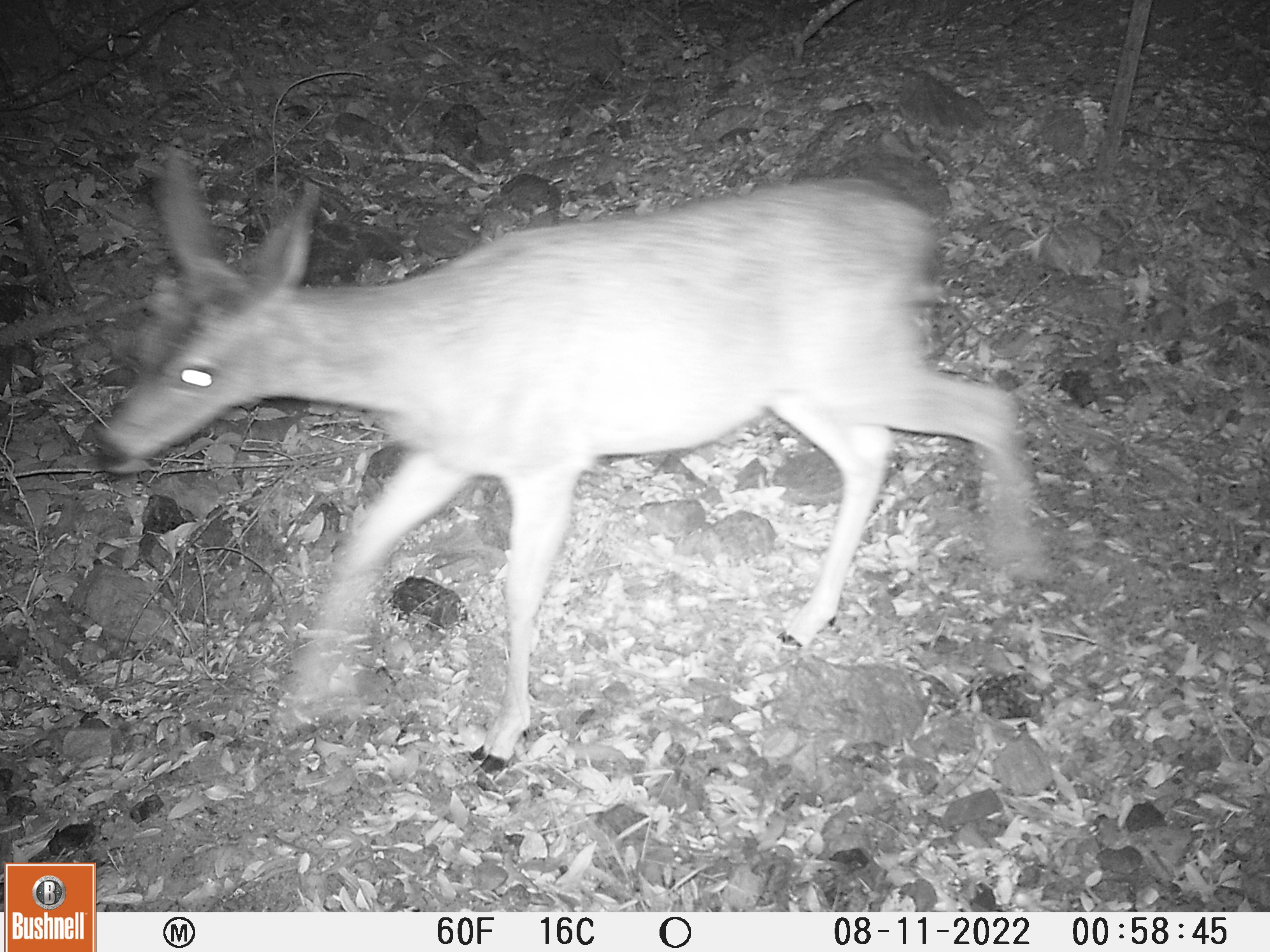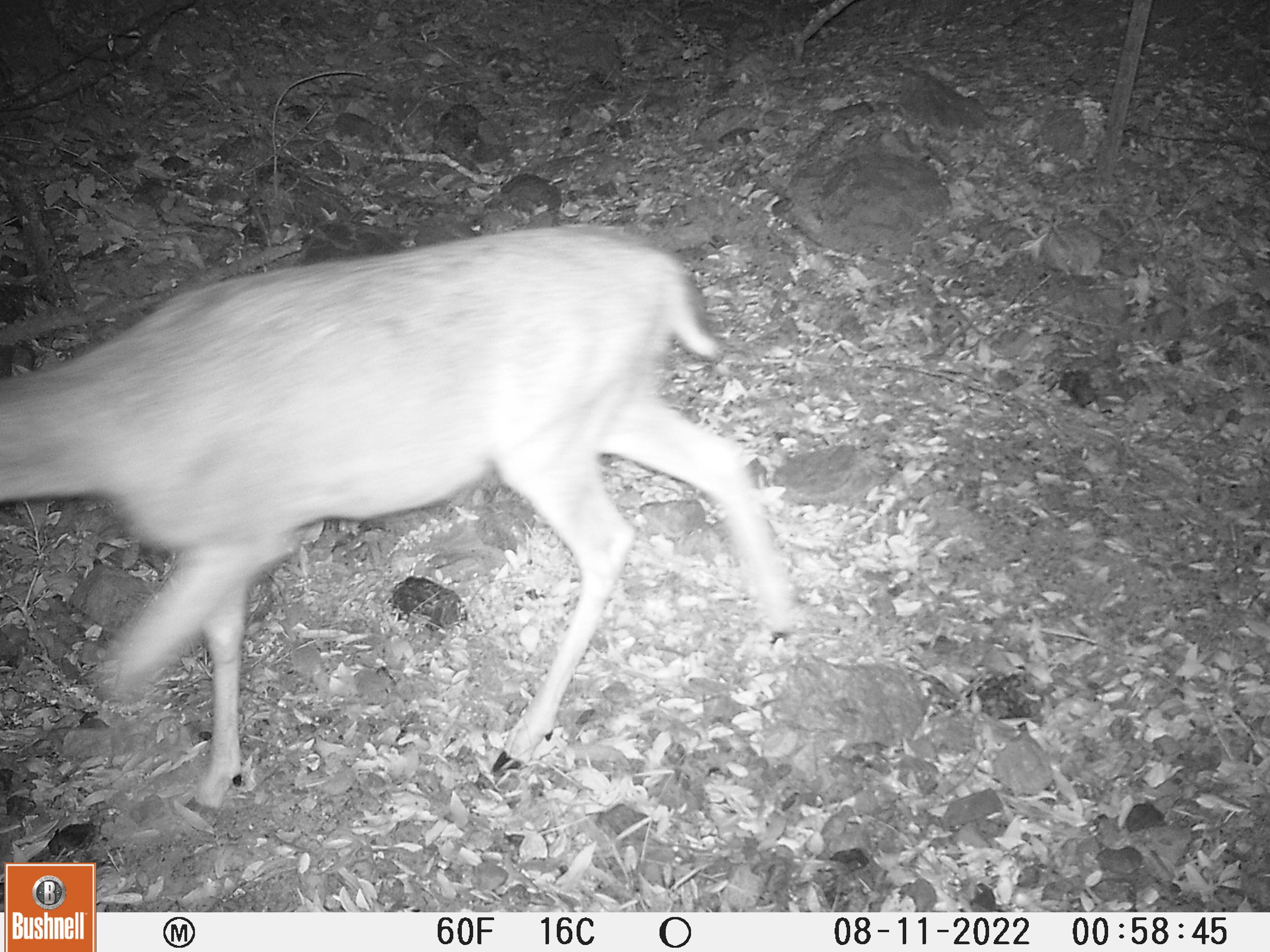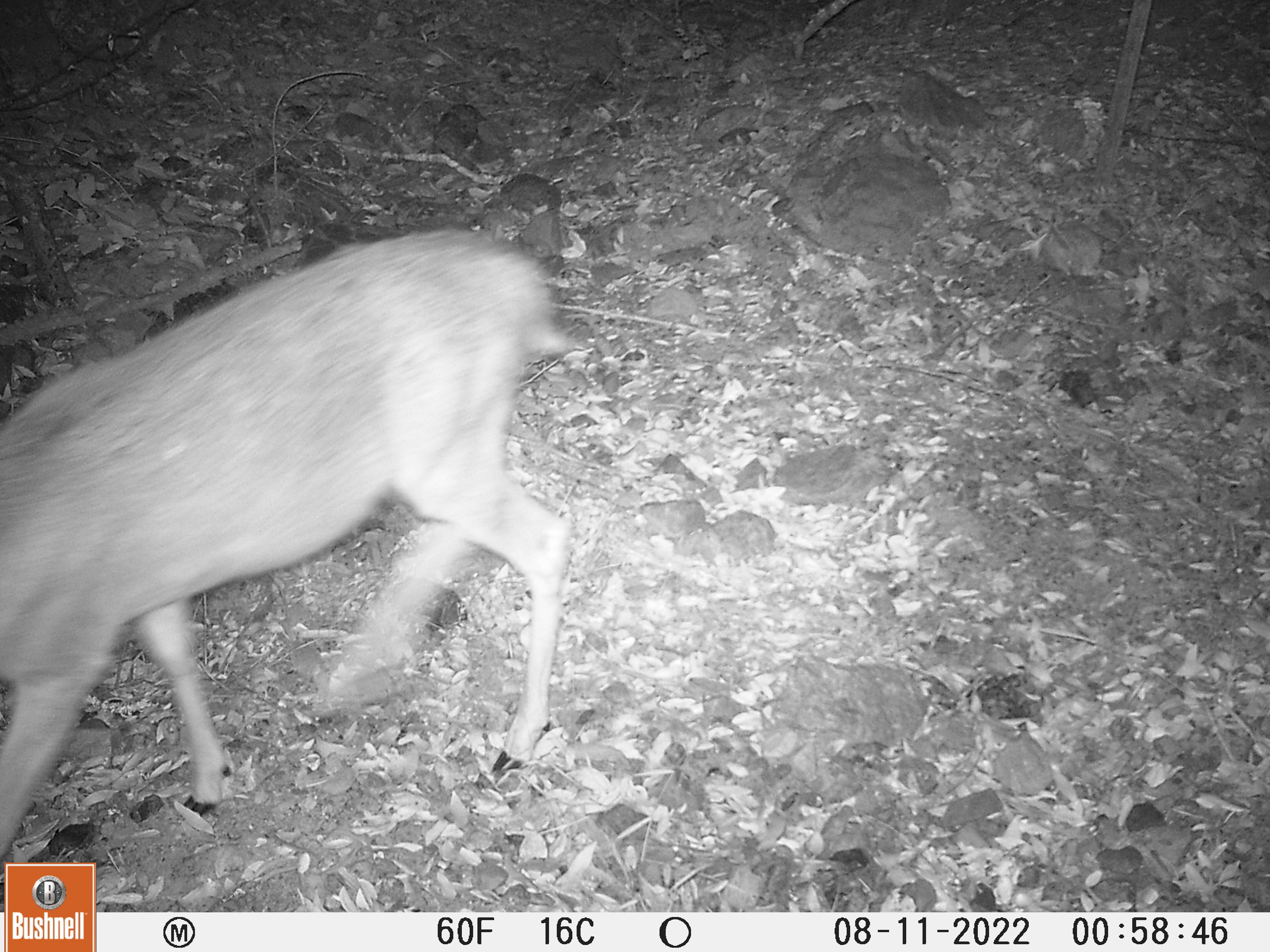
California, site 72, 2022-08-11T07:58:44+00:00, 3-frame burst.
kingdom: Animalia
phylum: Chordata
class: Mammalia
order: Artiodactyla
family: Cervidae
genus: Odocoileus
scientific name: Odocoileus hemionus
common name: mule deer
Mule deer (Odocoileus hemionus).